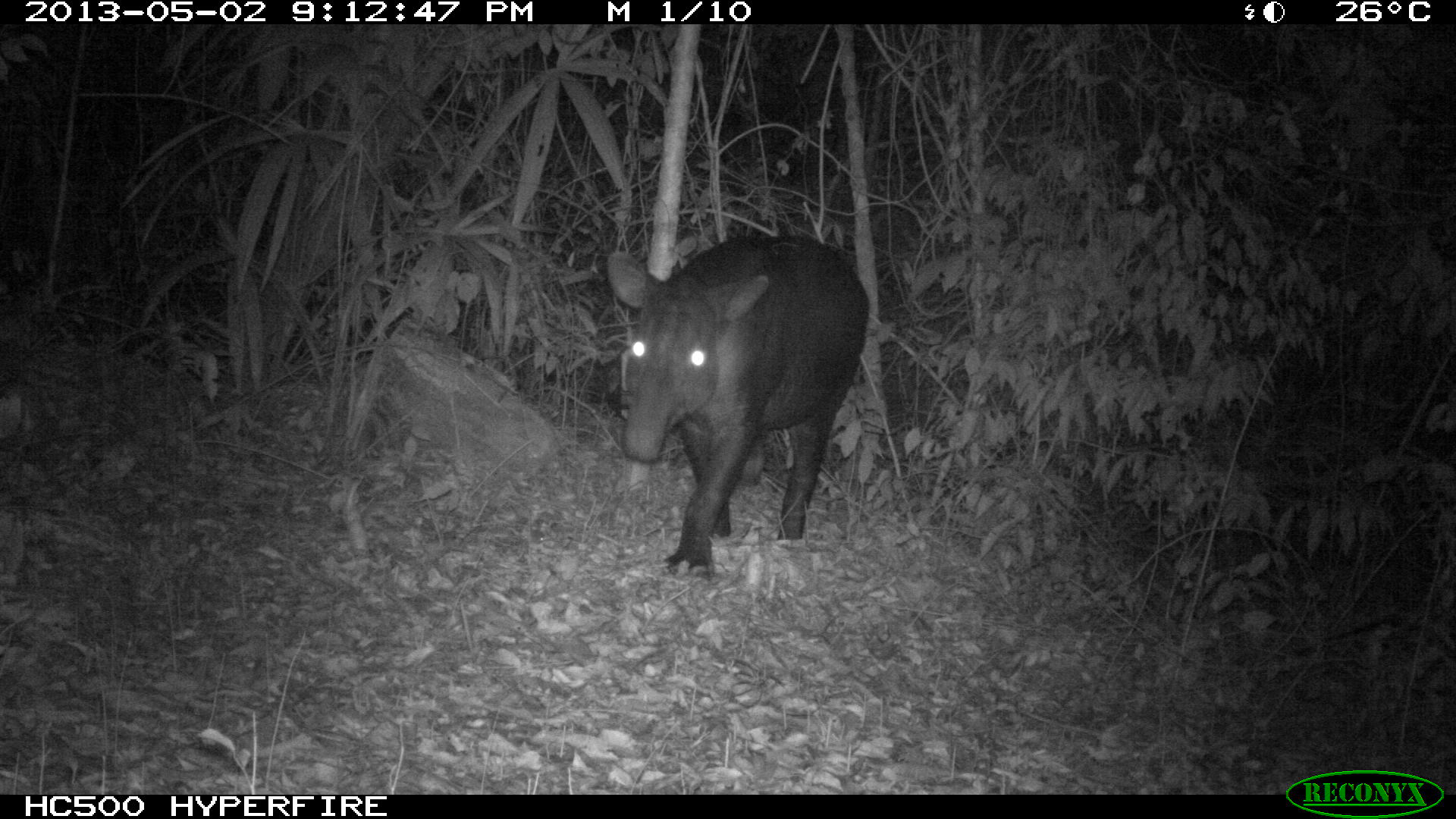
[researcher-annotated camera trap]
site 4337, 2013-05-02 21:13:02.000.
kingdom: Animalia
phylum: Chordata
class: Mammalia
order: Perissodactyla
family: Tapiridae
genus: Tapirus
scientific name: Tapirus bairdii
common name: baird's tapir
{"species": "Tapirus bairdii (baird's tapir)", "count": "1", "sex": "male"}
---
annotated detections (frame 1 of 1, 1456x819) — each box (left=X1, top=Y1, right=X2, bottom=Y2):
tapirus bairdii: (left=606, top=233, right=869, bottom=576)